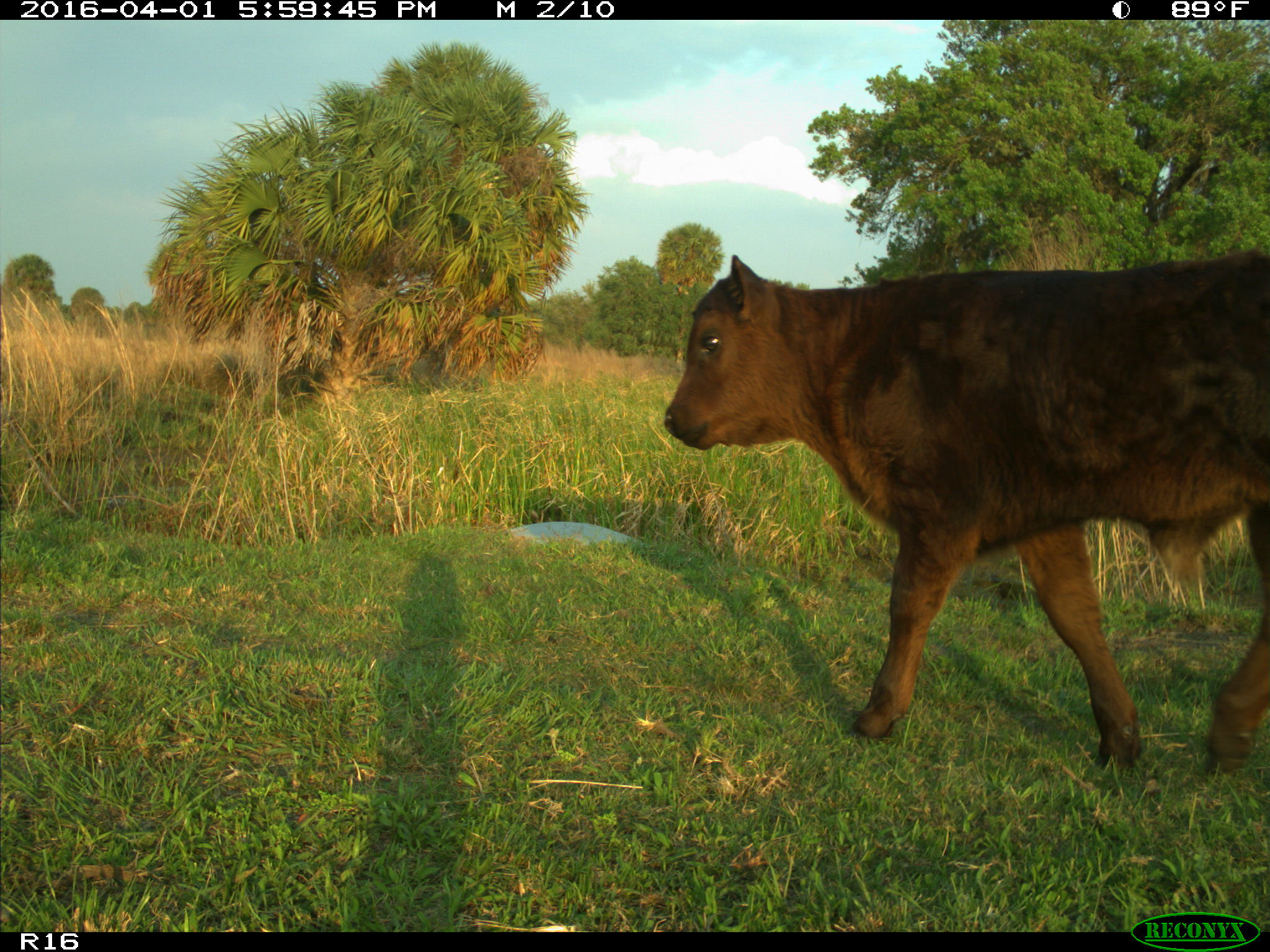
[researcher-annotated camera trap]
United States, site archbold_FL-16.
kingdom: Animalia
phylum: Chordata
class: Mammalia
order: Artiodactyla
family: Bovidae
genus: Bos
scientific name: Bos taurus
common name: domestic cow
Bos taurus (domestic cow).